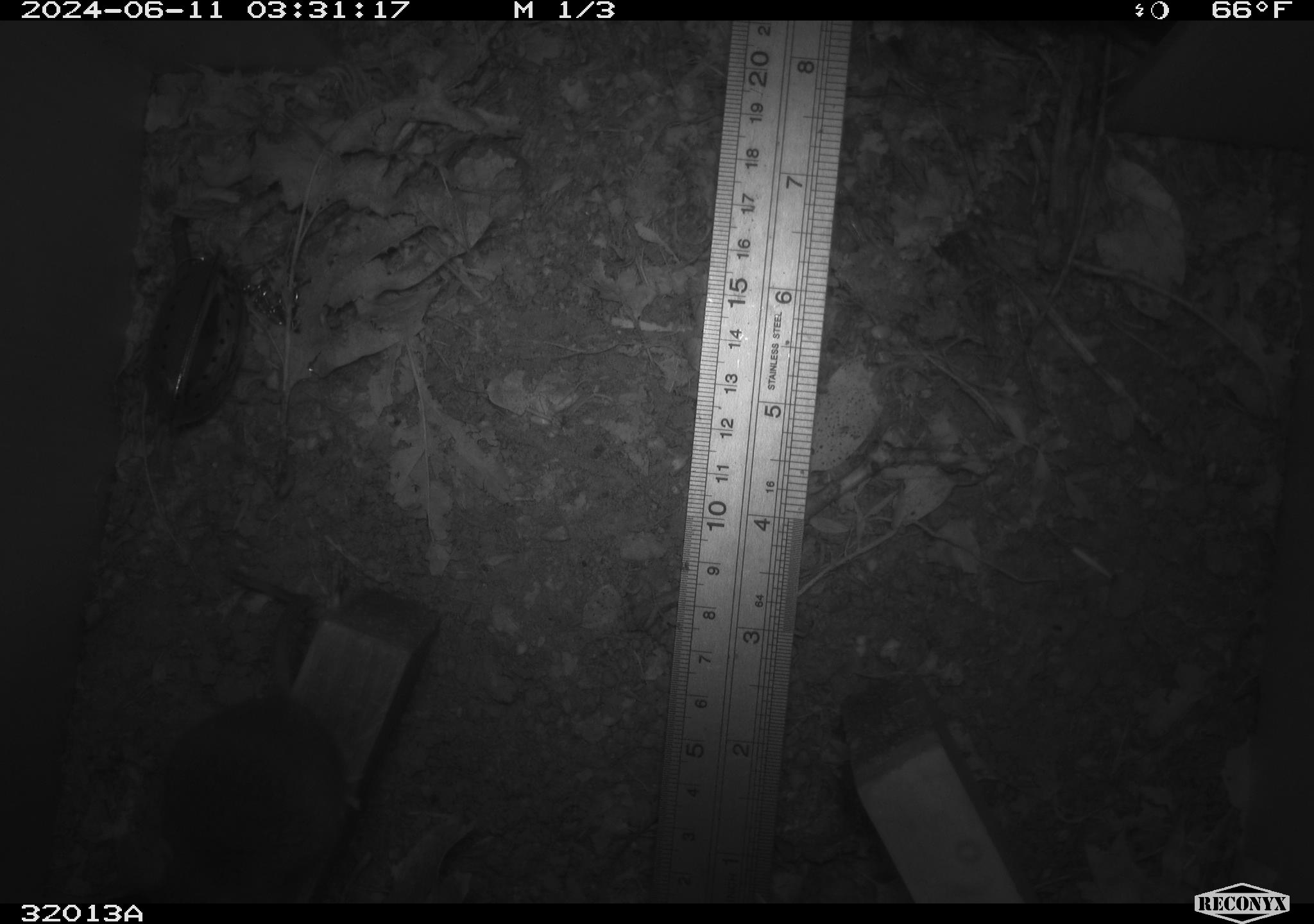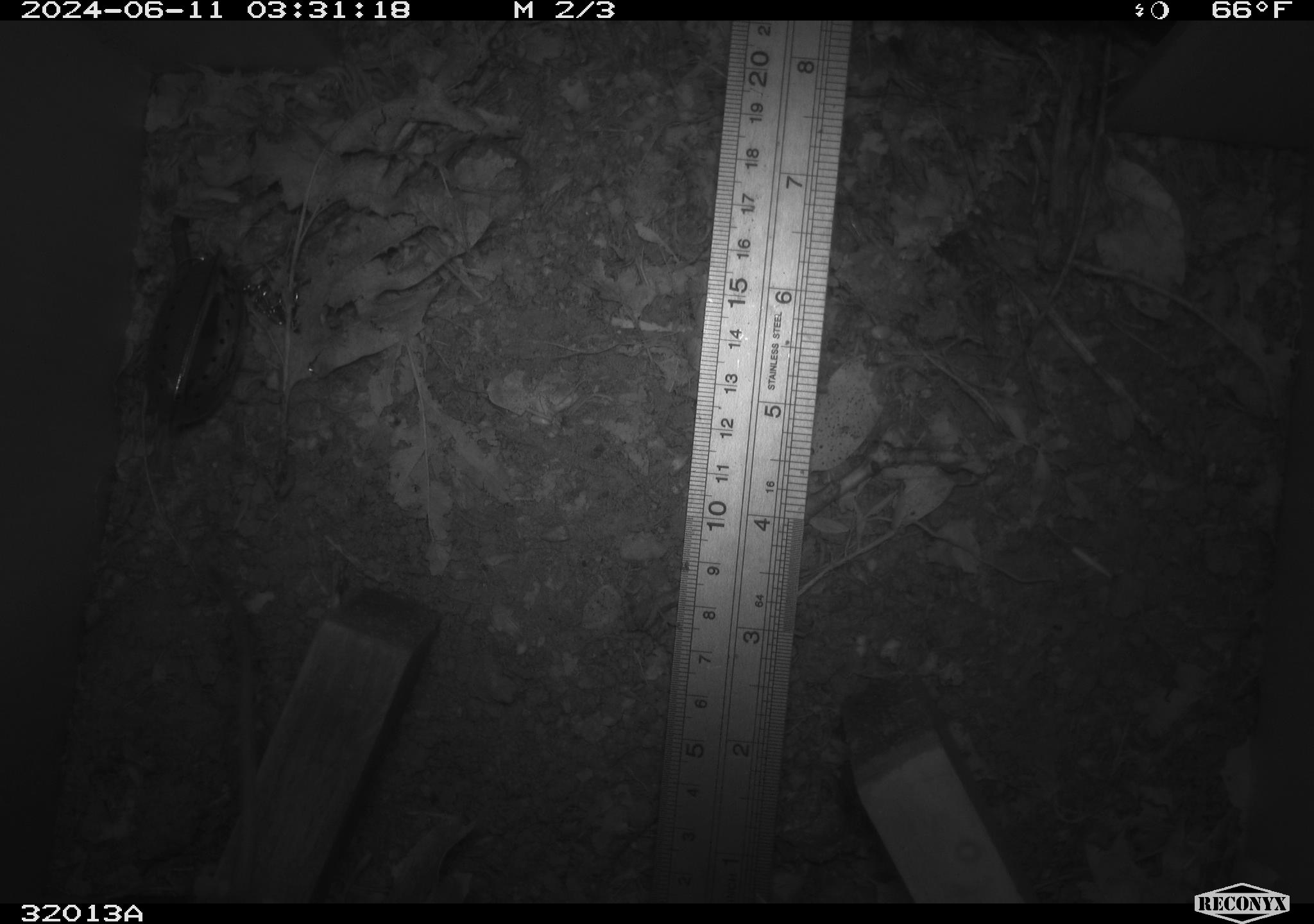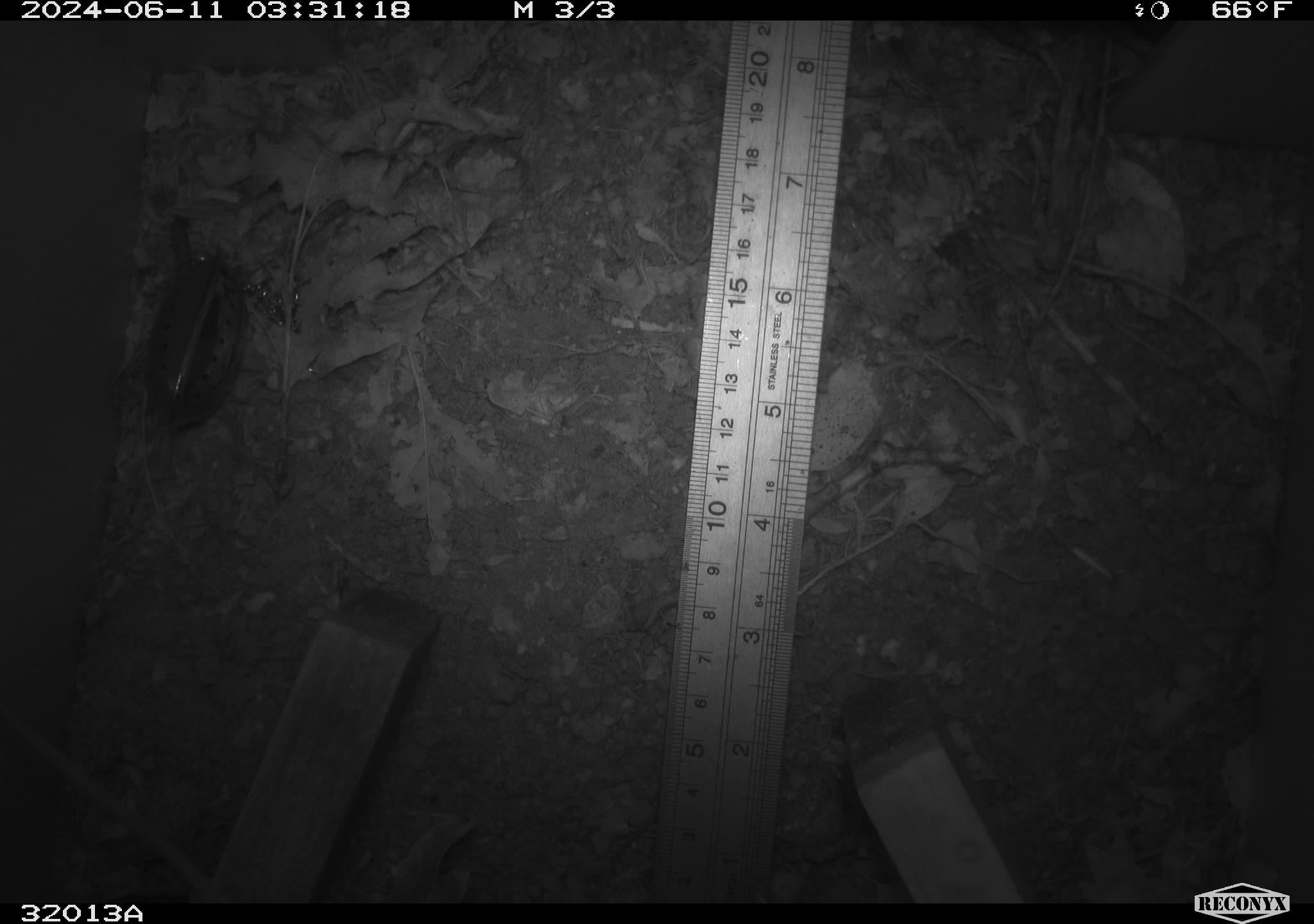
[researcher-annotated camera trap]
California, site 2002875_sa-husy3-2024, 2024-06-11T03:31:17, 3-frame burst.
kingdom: Animalia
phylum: Chordata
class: Mammalia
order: Rodentia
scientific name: Rodentia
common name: rodent